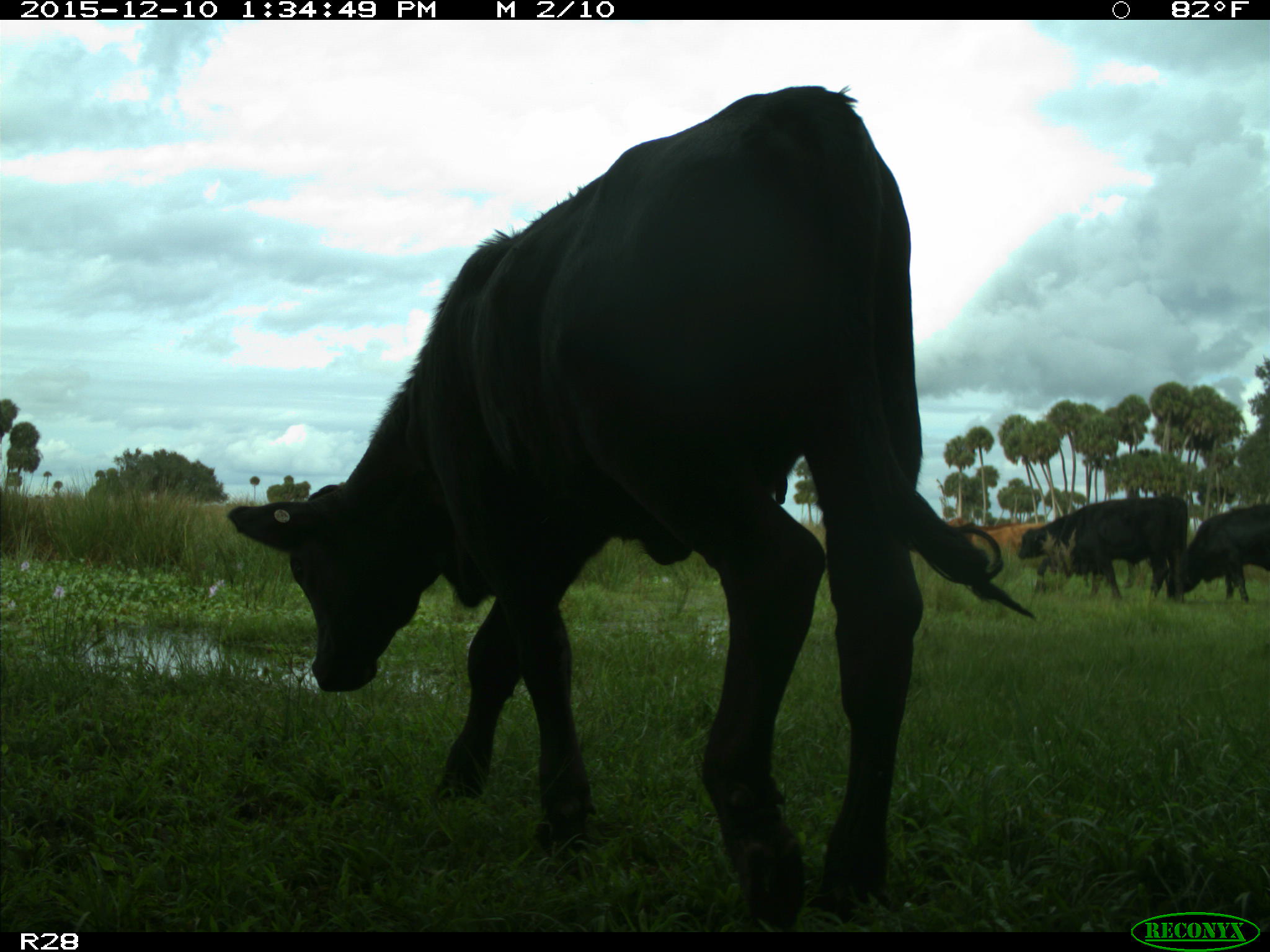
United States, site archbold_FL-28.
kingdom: Animalia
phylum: Chordata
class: Mammalia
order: Artiodactyla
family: Bovidae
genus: Bos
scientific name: Bos taurus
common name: domestic cow